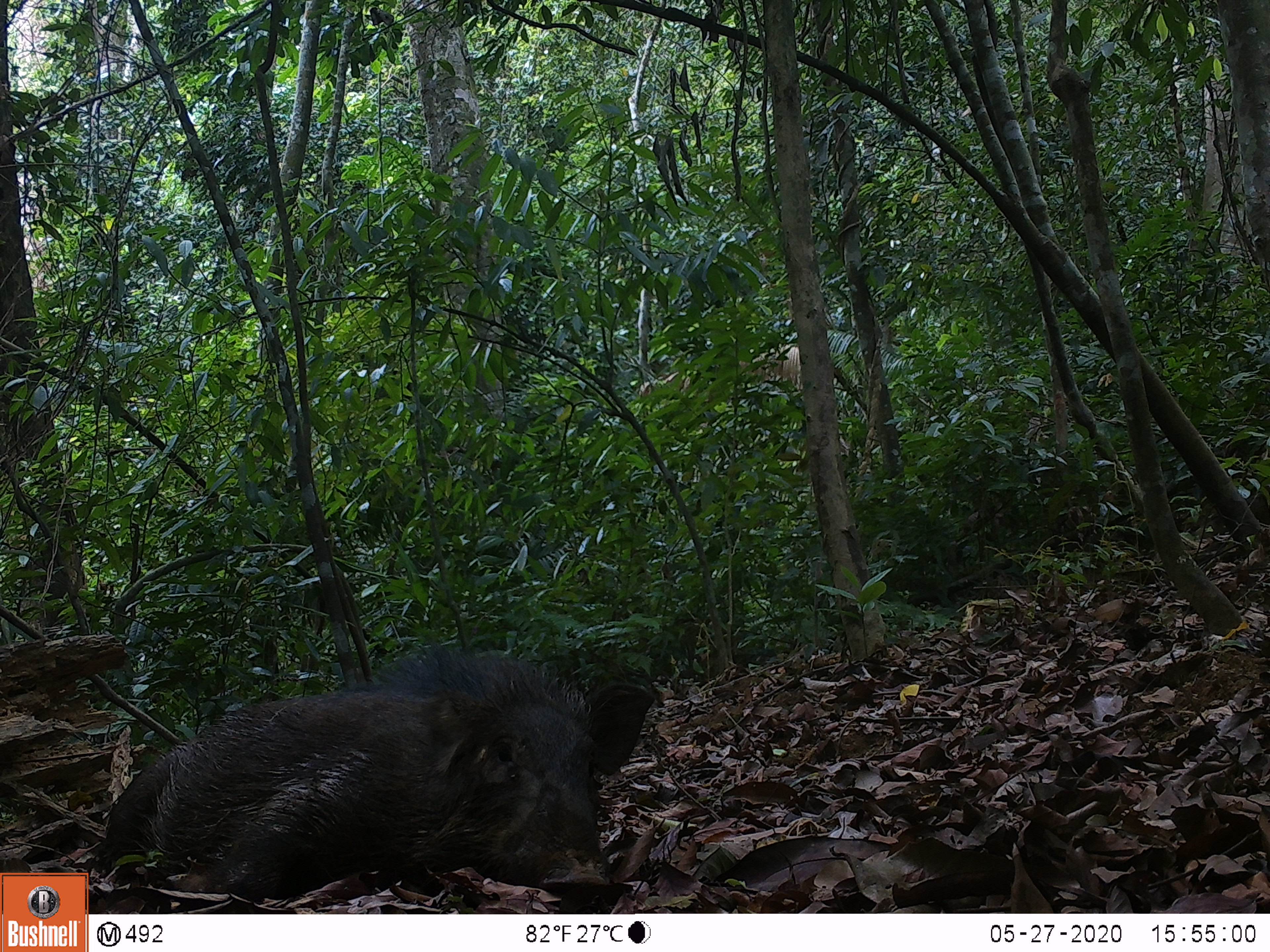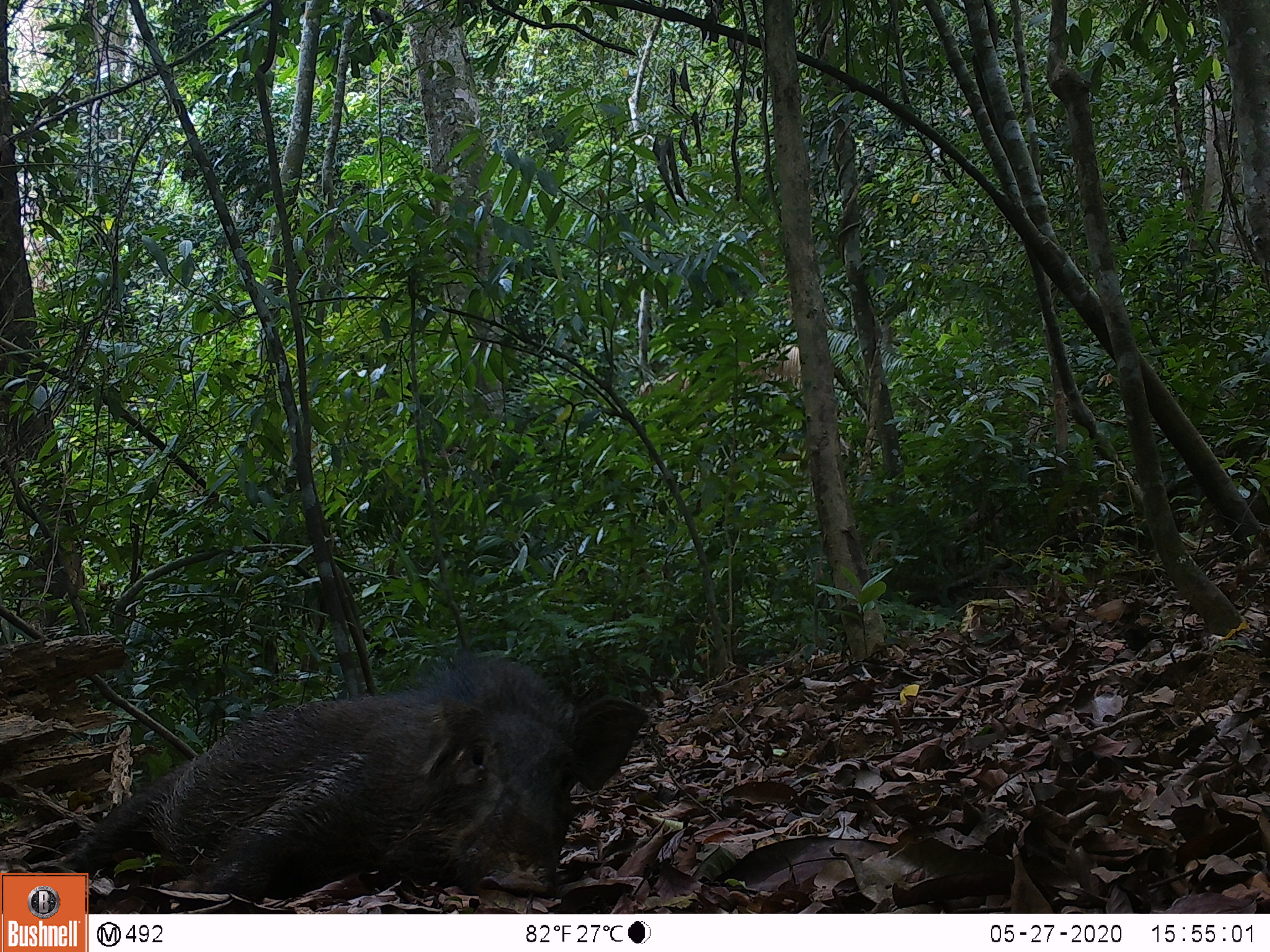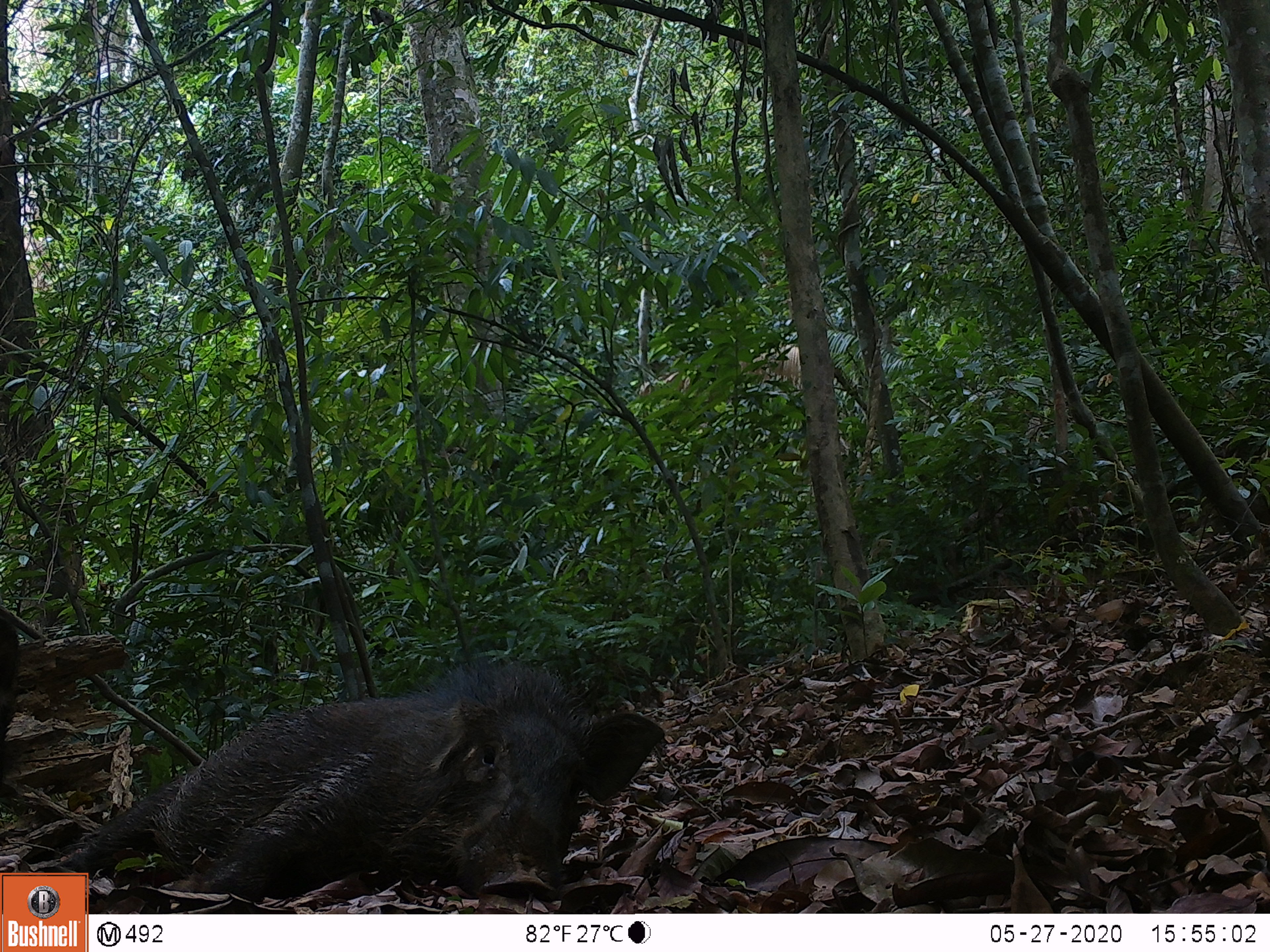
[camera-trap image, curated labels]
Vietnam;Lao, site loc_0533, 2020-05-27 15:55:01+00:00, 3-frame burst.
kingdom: Animalia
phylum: Chordata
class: Mammalia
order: Artiodactyla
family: Suidae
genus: Sus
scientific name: Sus scrofa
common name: eurasian wild pig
Eurasian wild pig (Sus scrofa). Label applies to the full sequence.